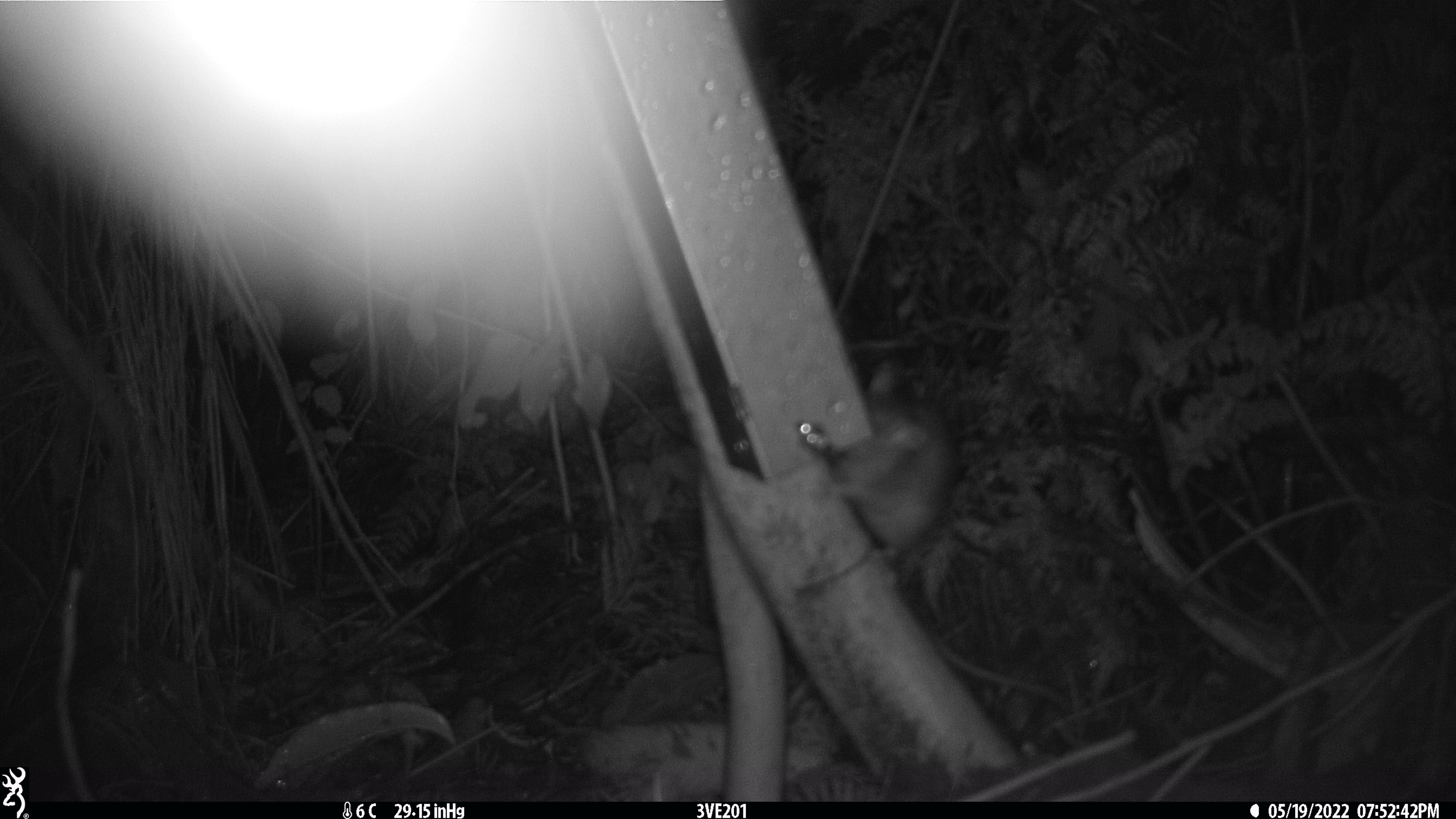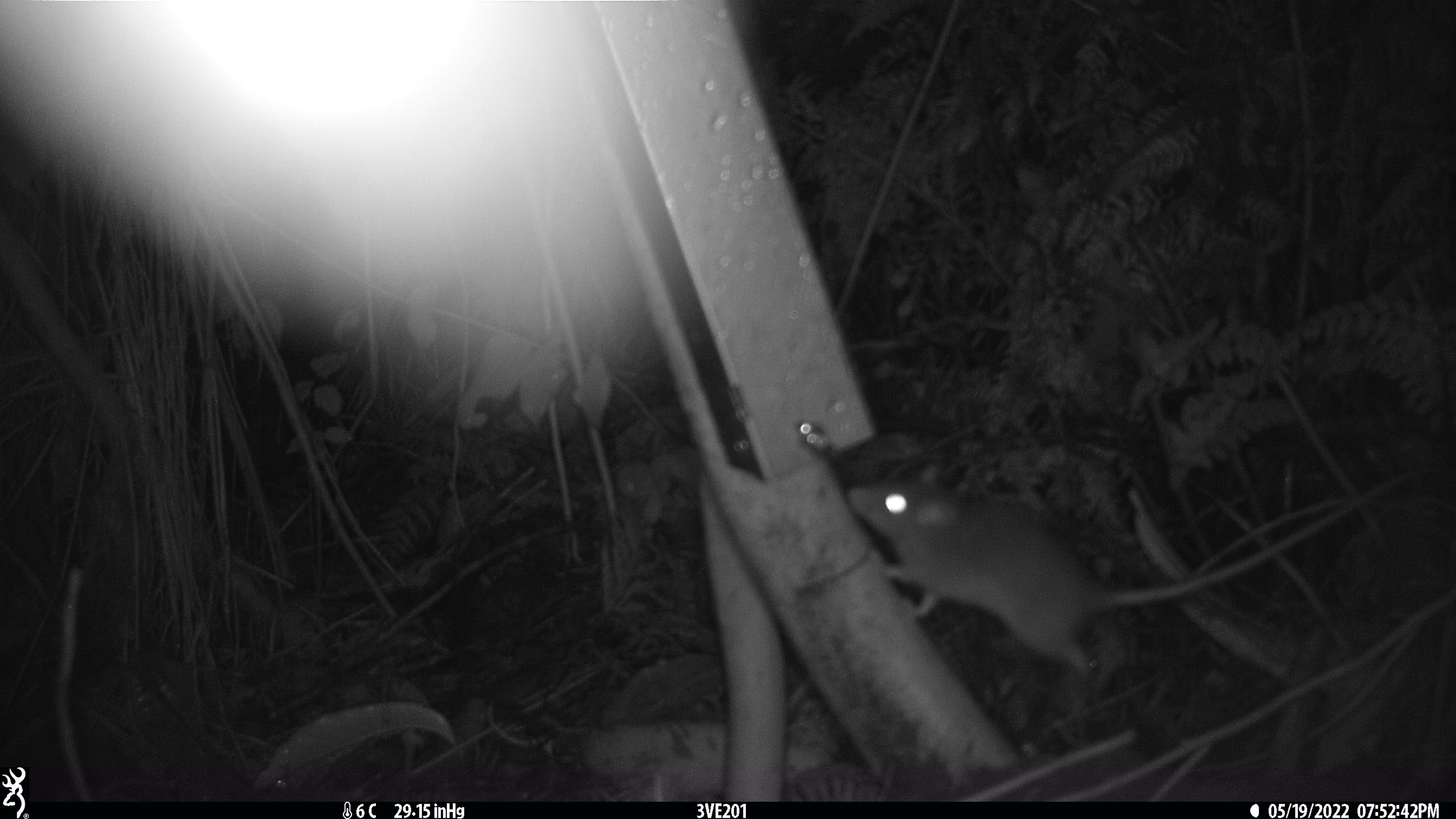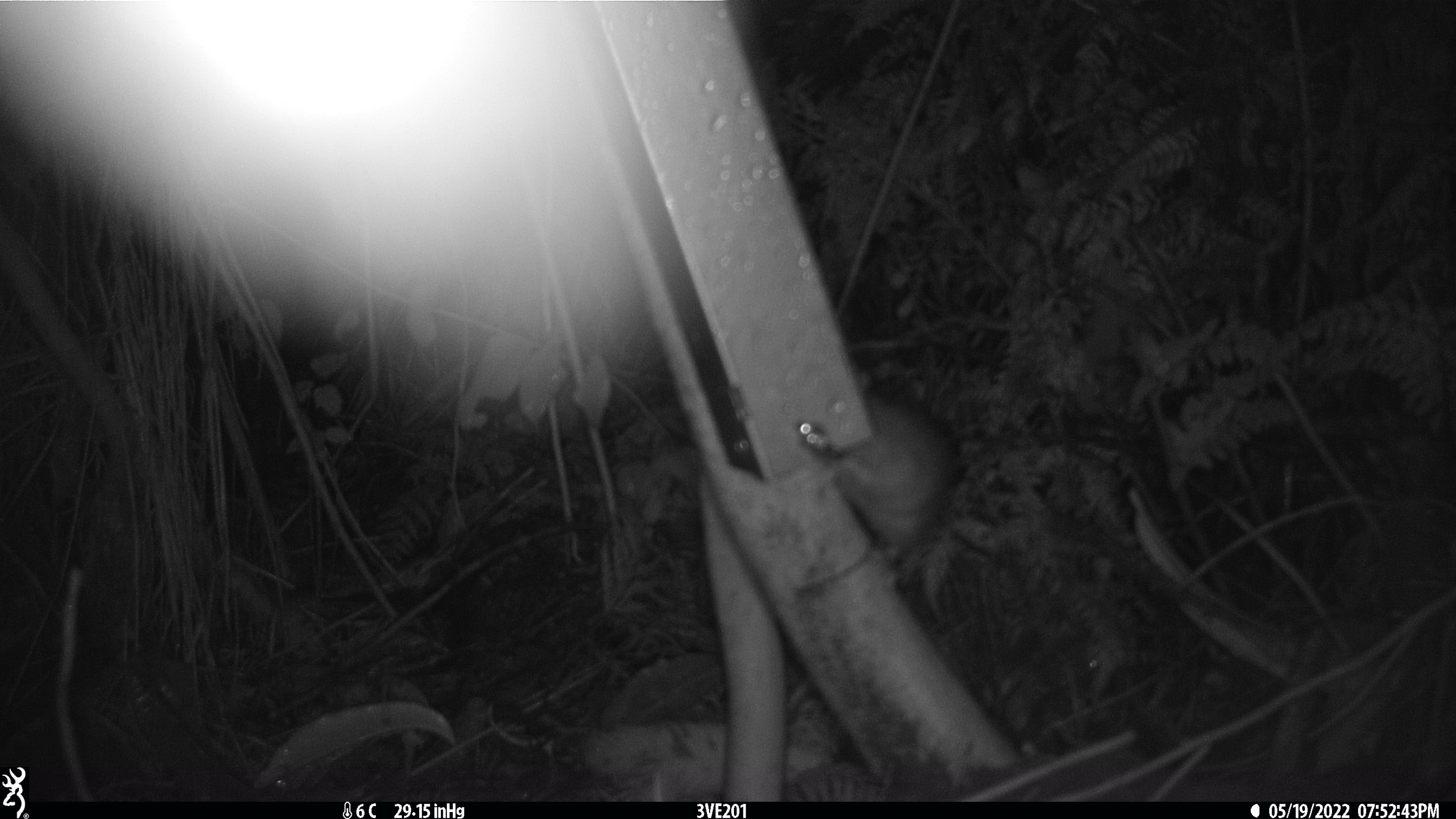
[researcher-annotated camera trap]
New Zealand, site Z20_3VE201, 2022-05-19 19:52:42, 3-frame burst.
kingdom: Animalia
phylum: Chordata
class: Mammalia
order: Rodentia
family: Muridae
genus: Rattus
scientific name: Rattus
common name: rat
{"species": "rat (Rattus)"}